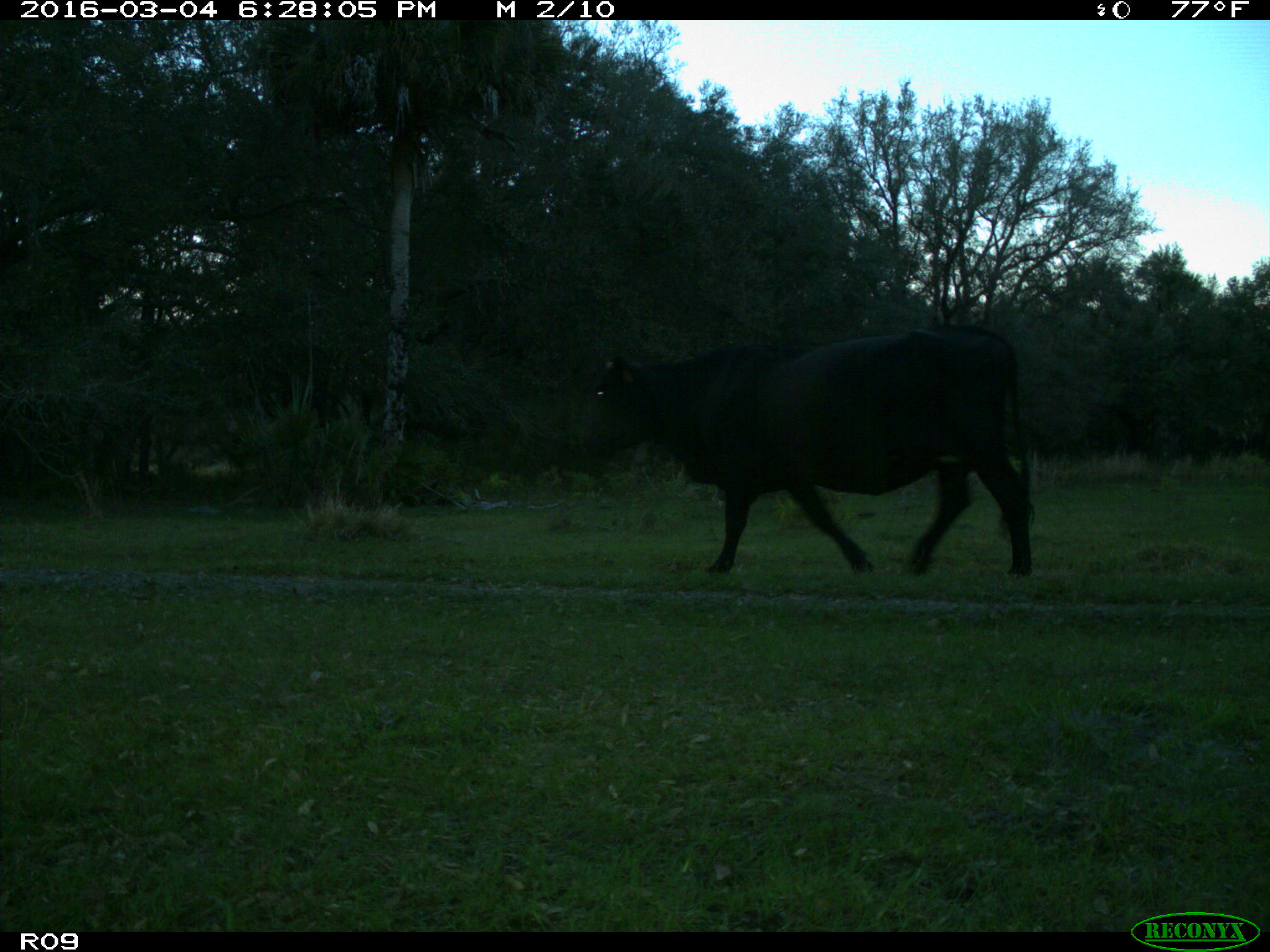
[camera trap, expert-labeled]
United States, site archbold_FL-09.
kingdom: Animalia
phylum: Chordata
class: Mammalia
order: Artiodactyla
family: Bovidae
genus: Bos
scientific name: Bos taurus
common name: domestic cow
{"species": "Bos taurus (domestic cow)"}